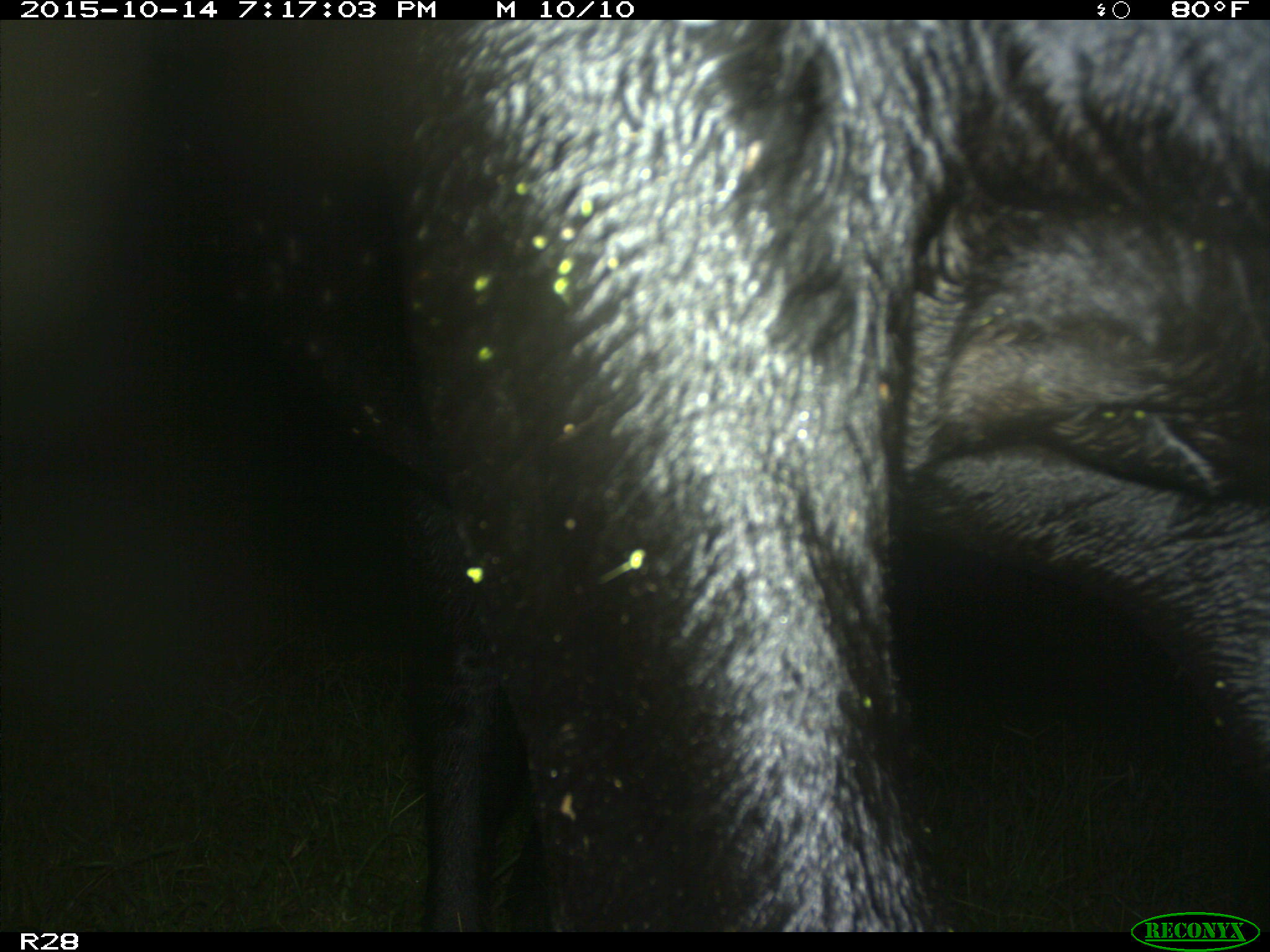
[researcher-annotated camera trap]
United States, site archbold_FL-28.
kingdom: Animalia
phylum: Chordata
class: Mammalia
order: Artiodactyla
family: Bovidae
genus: Bos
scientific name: Bos taurus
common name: domestic cow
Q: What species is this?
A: Bos taurus (domestic cow).